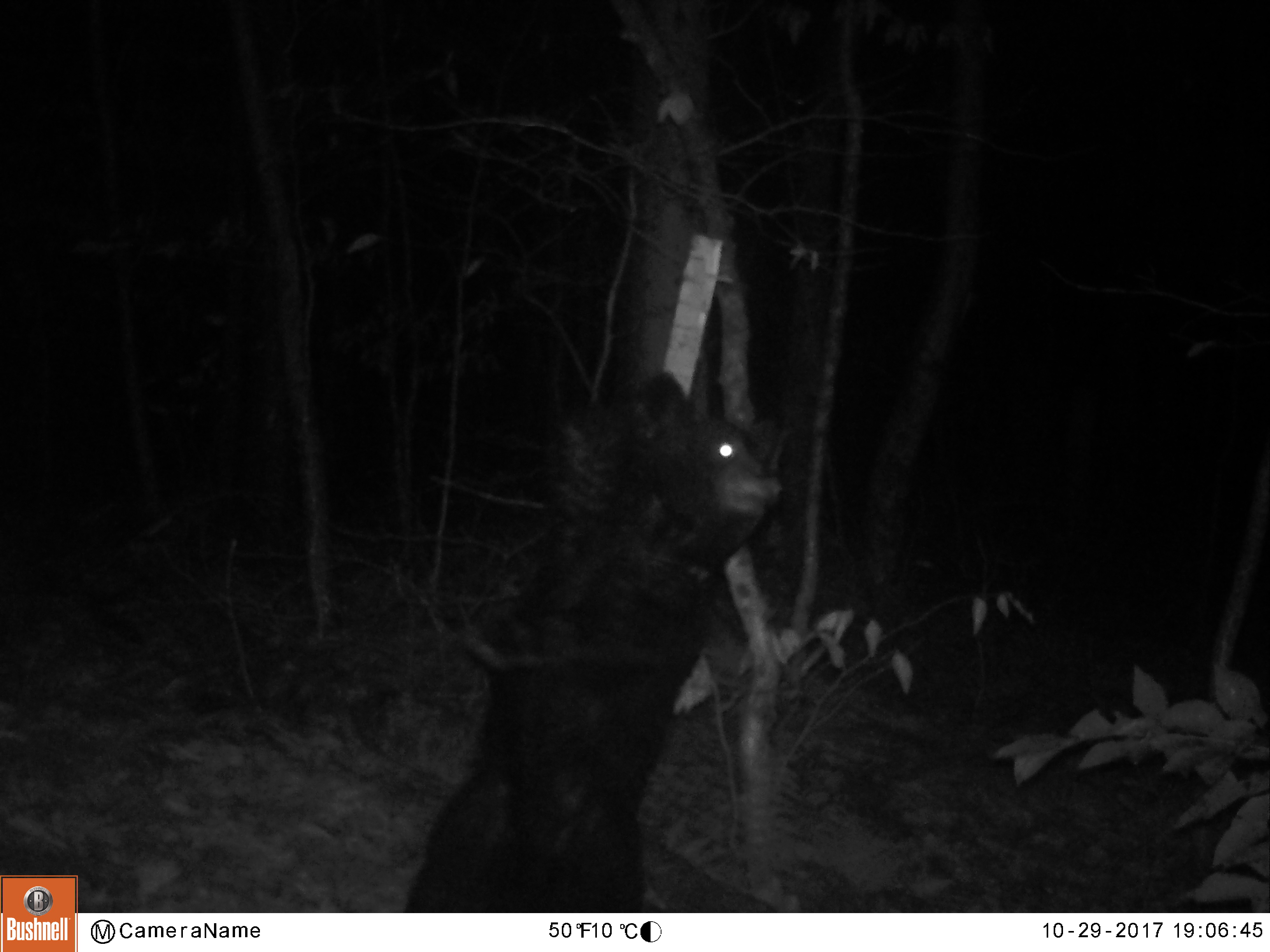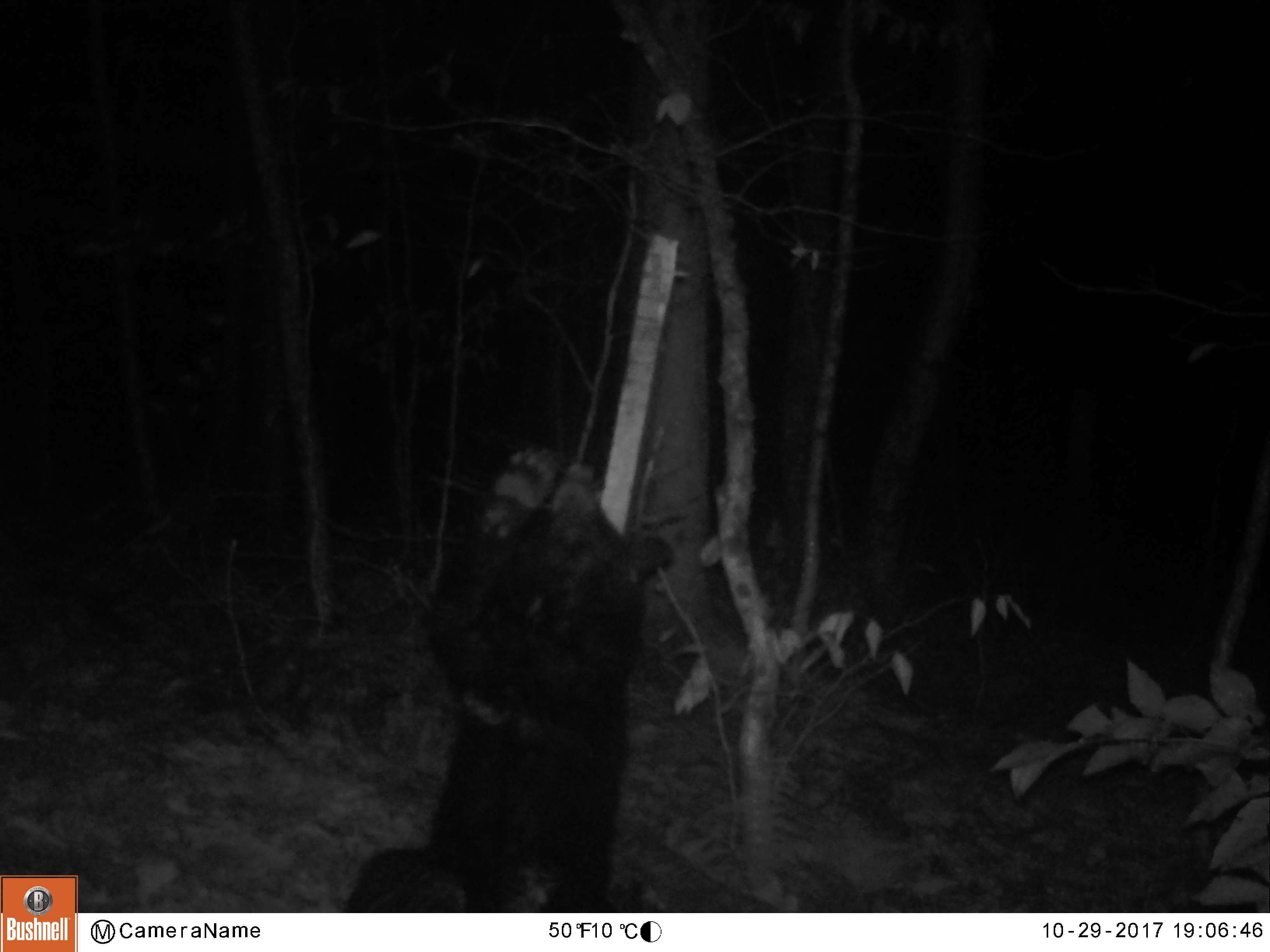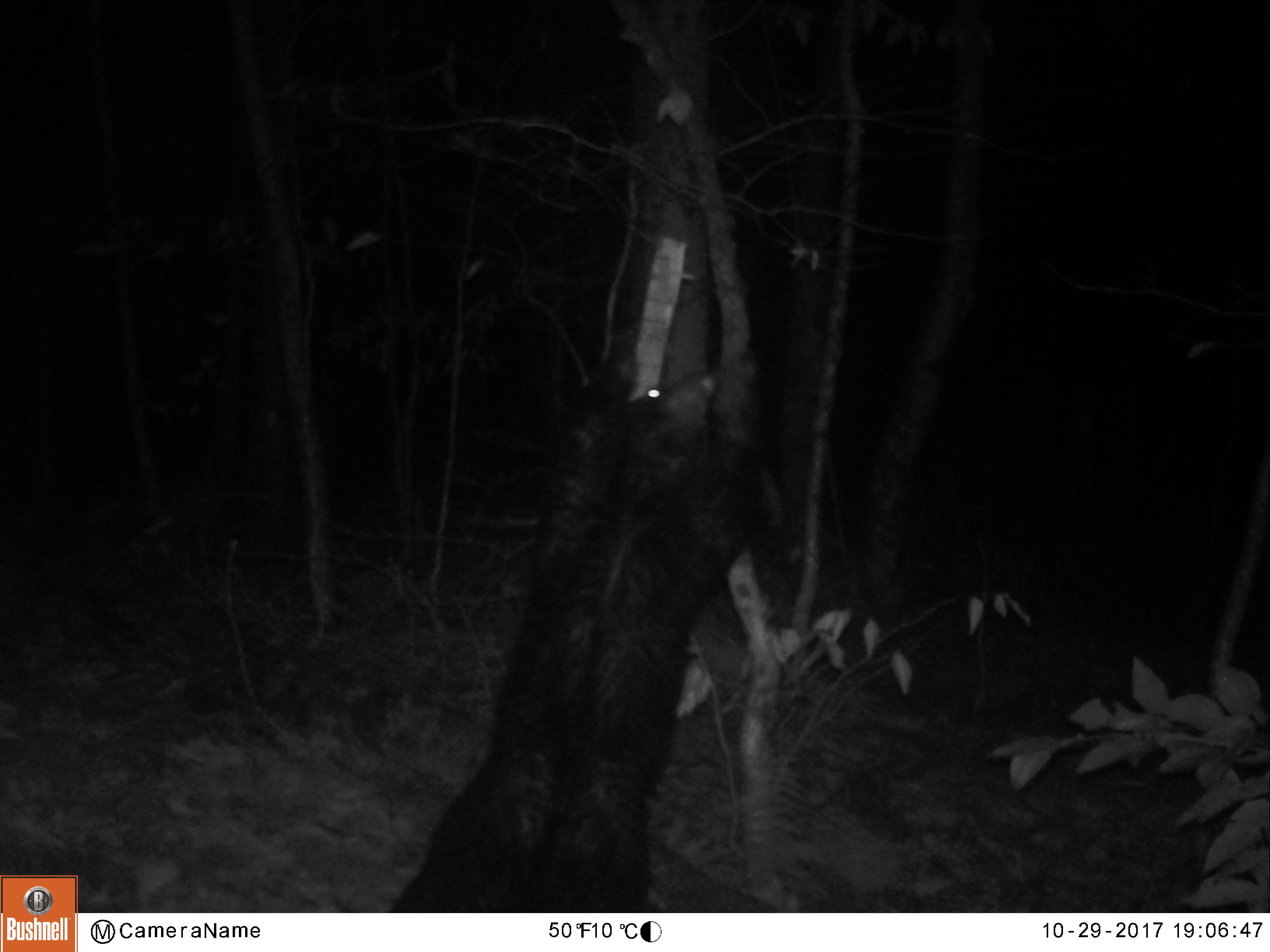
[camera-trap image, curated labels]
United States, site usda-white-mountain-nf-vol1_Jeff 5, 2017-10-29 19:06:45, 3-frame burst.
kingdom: Animalia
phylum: Chordata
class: Mammalia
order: Carnivora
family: Ursidae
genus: Ursus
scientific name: Ursus americanus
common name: black bear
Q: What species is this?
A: Black bear (Ursus americanus).